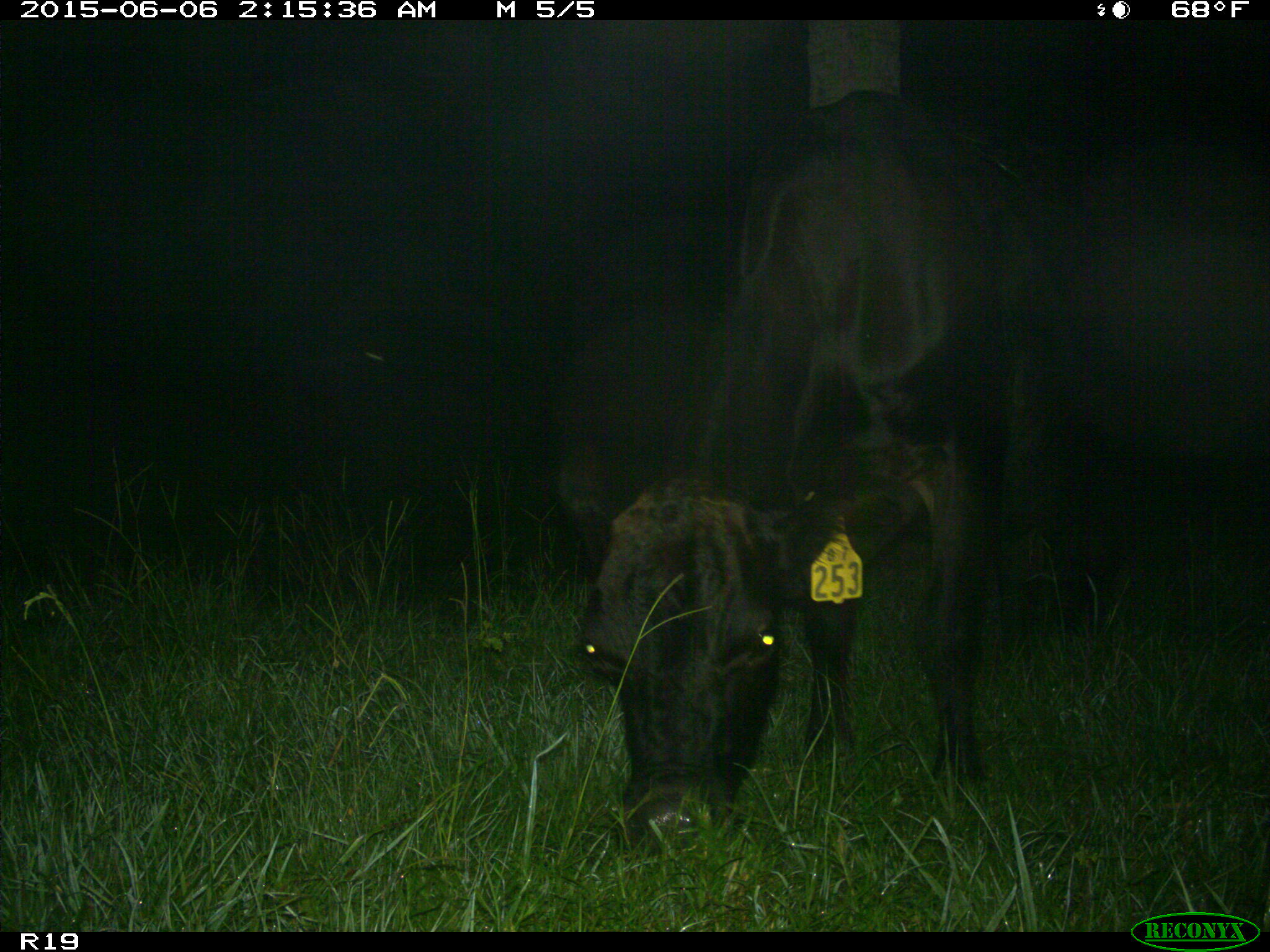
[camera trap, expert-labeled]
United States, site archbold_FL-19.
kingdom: Animalia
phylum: Chordata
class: Mammalia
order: Artiodactyla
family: Bovidae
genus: Bos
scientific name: Bos taurus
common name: domestic cow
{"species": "Bos taurus (domestic cow)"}